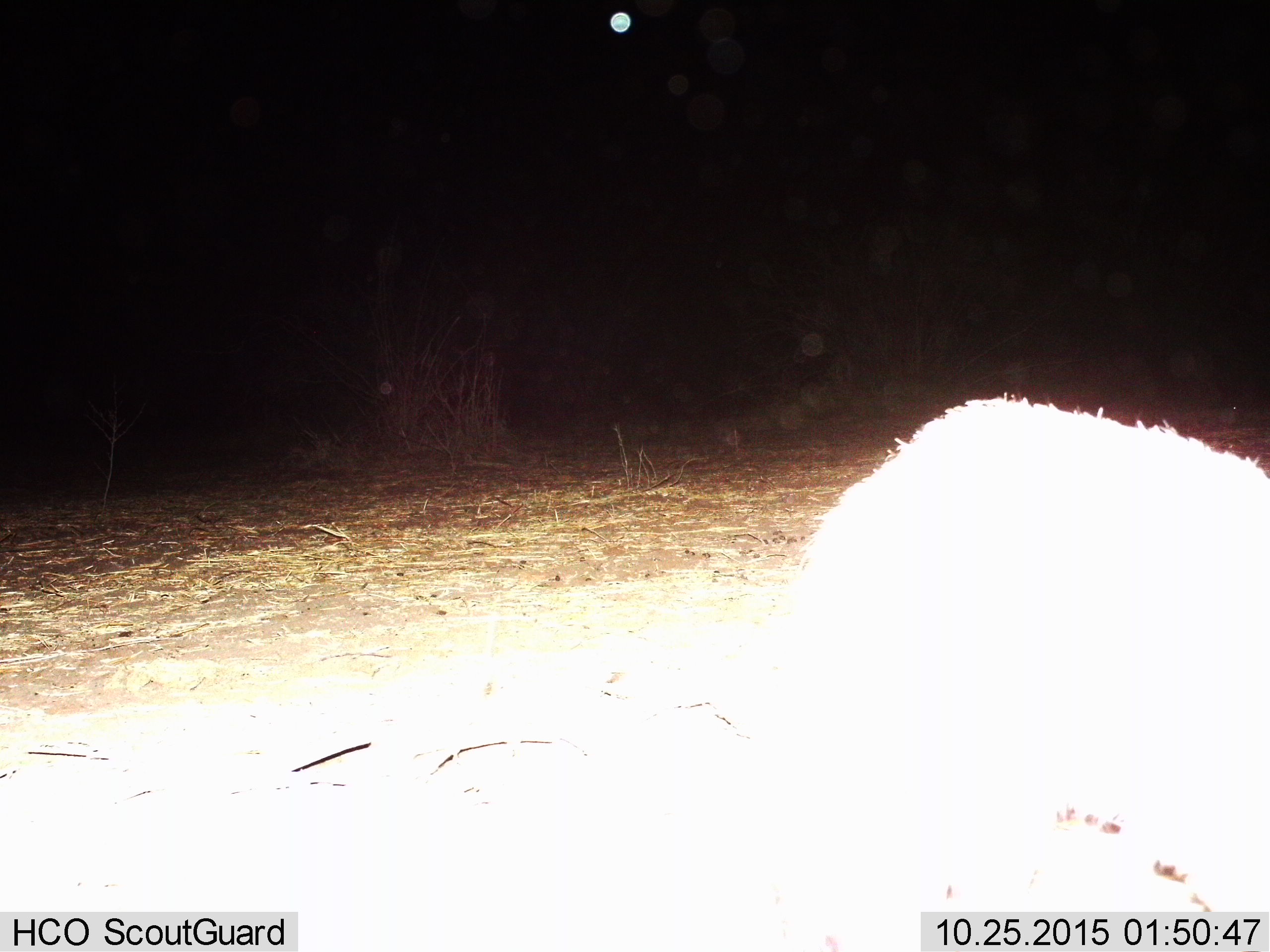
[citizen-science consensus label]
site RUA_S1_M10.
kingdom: Animalia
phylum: Chordata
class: Mammalia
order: Carnivora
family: Herpestidae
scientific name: Herpestidae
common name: mongoose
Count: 1.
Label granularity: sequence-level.